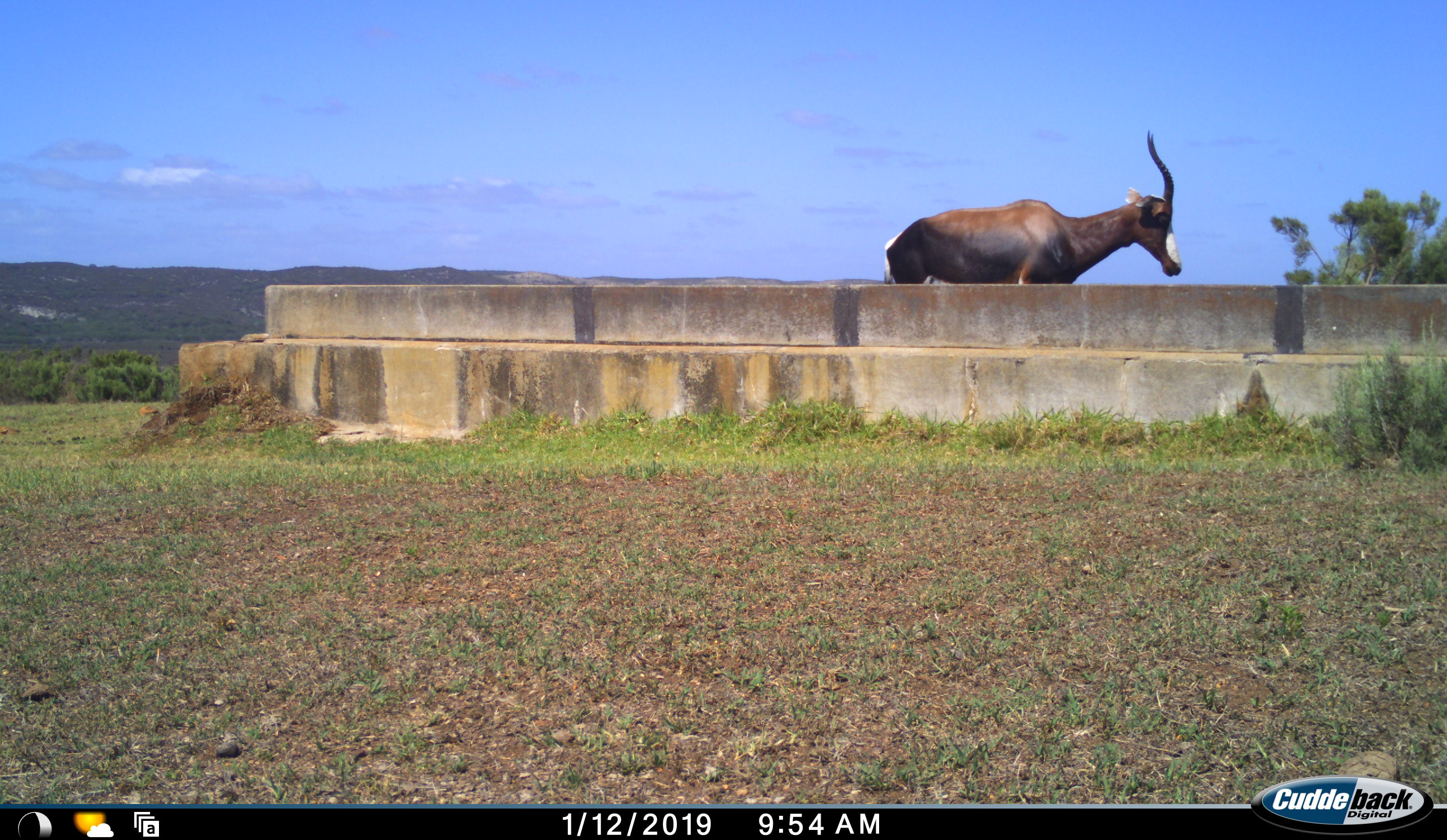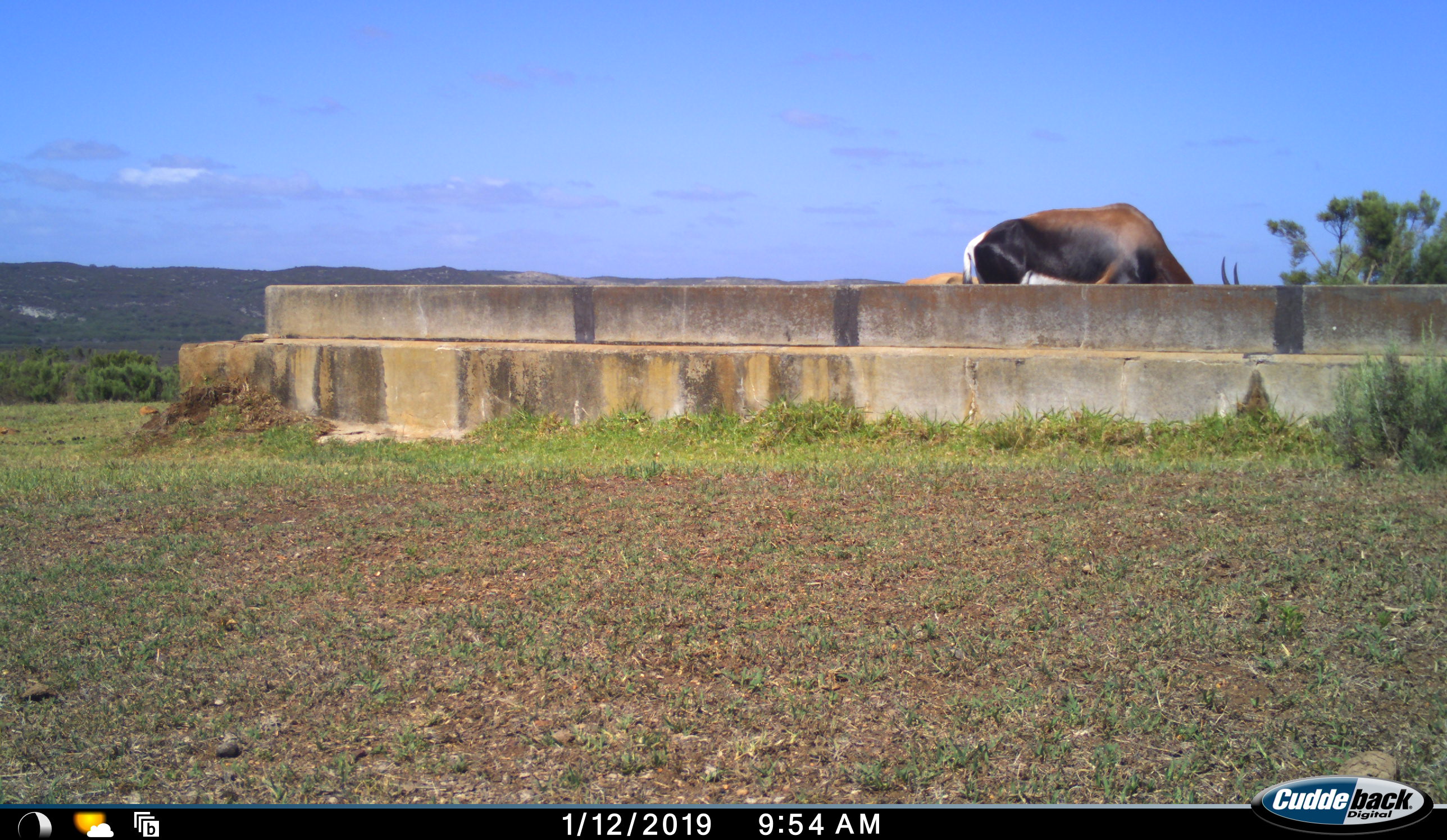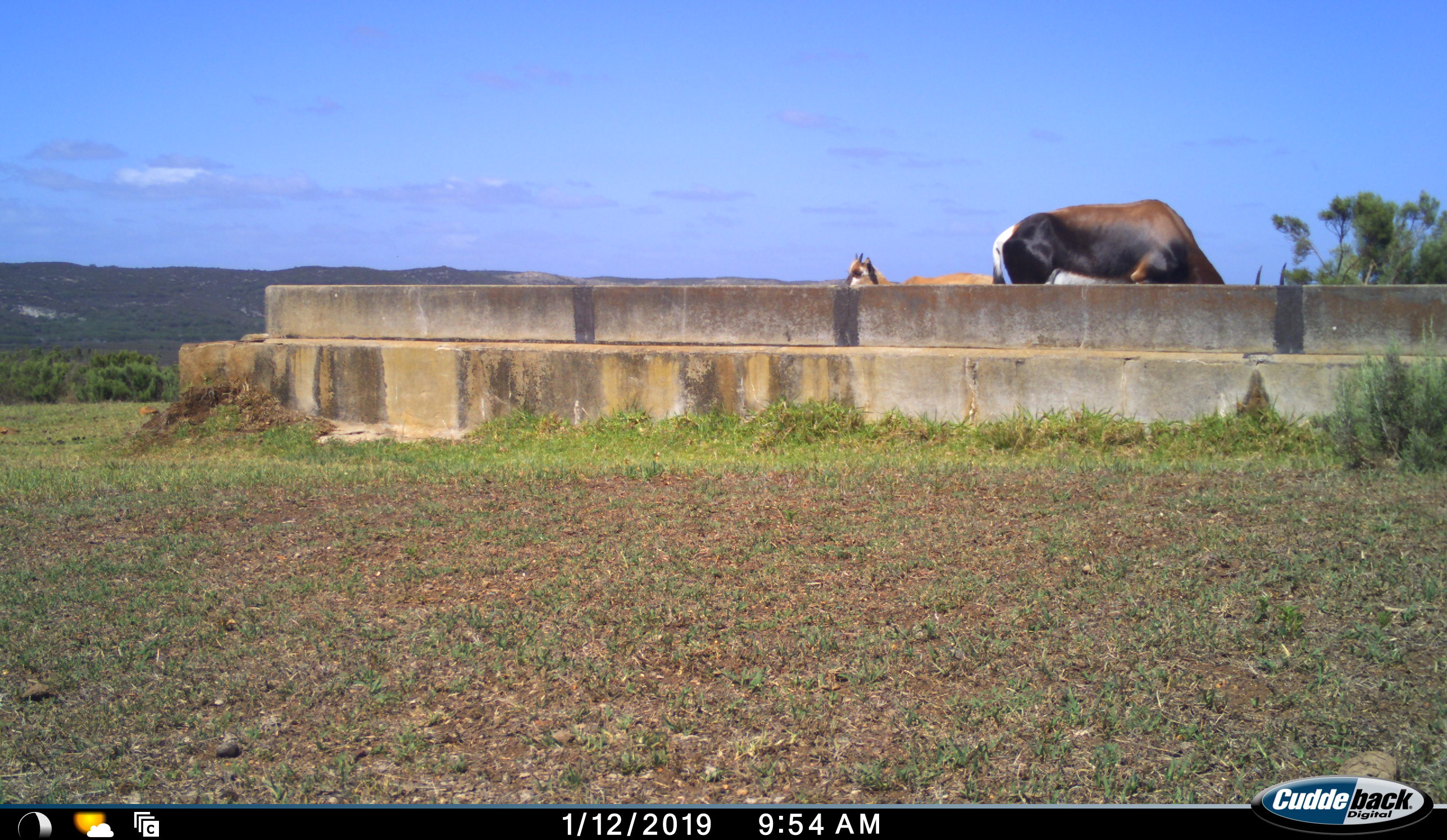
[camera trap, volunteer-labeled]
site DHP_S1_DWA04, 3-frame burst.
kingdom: Animalia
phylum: Chordata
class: Mammalia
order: Artiodactyla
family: Bovidae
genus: Damaliscus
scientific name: Damaliscus pygargus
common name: bontebok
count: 2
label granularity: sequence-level